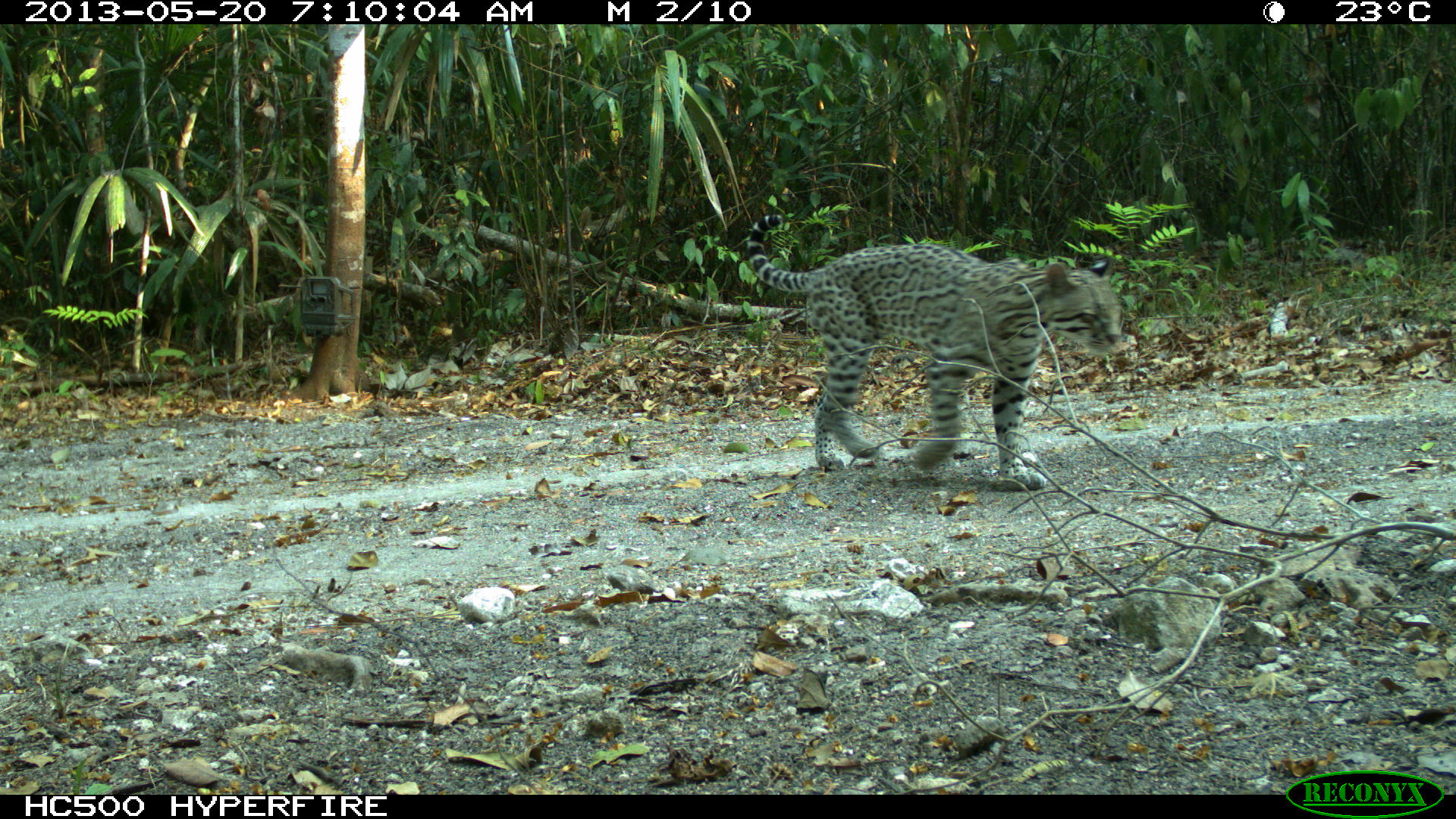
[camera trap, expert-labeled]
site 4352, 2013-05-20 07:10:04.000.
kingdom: Animalia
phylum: Chordata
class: Mammalia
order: Carnivora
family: Felidae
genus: Leopardus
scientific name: Leopardus pardalis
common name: ocelot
Leopardus pardalis (ocelot), count 1.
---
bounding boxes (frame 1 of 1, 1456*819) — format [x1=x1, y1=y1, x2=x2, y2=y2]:
leopardus pardalis: [x1=744, y1=212, x2=1124, y2=489]